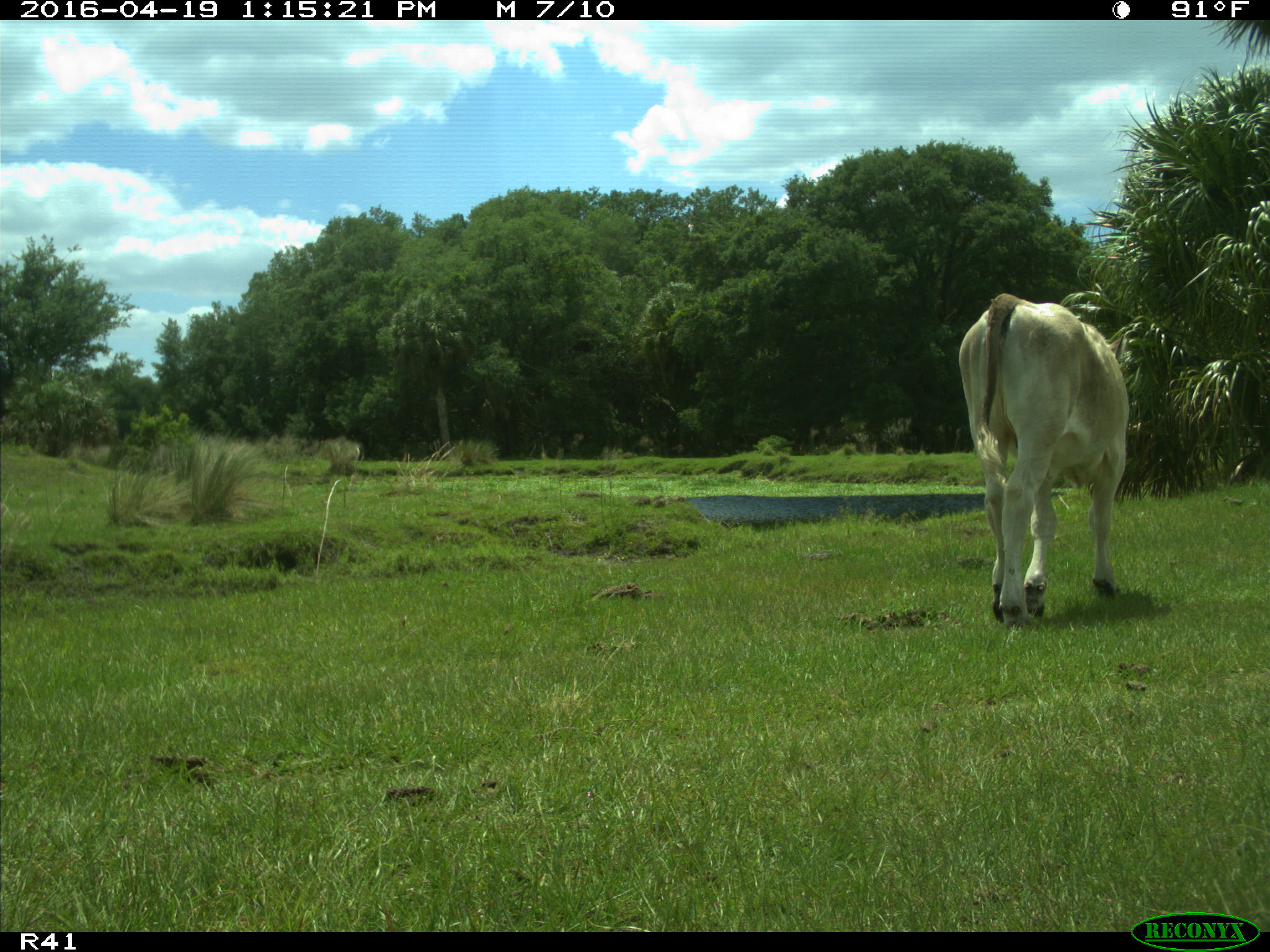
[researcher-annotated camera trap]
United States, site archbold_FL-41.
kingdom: Animalia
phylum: Chordata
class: Mammalia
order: Artiodactyla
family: Bovidae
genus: Bos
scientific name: Bos taurus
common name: domestic cow